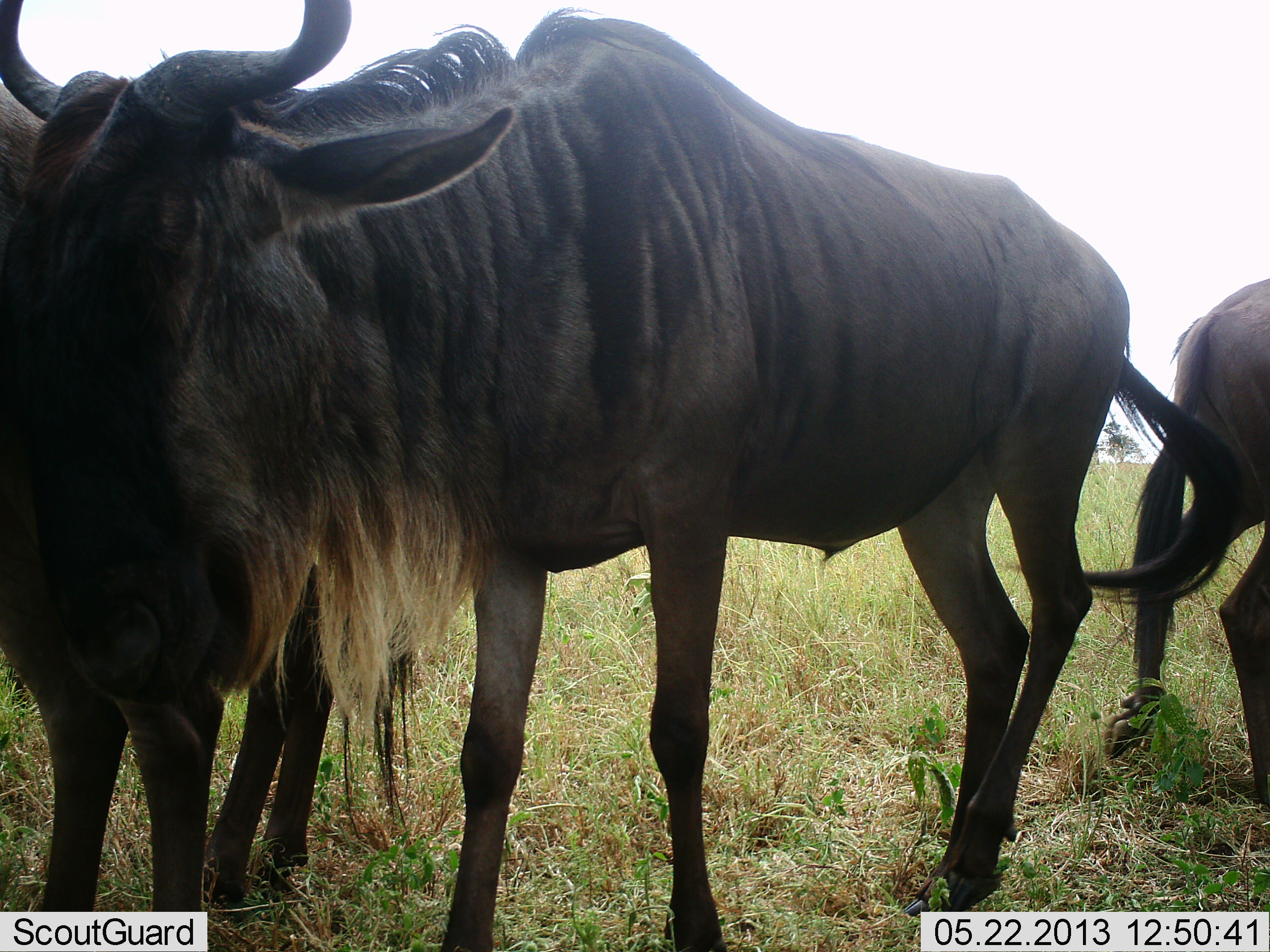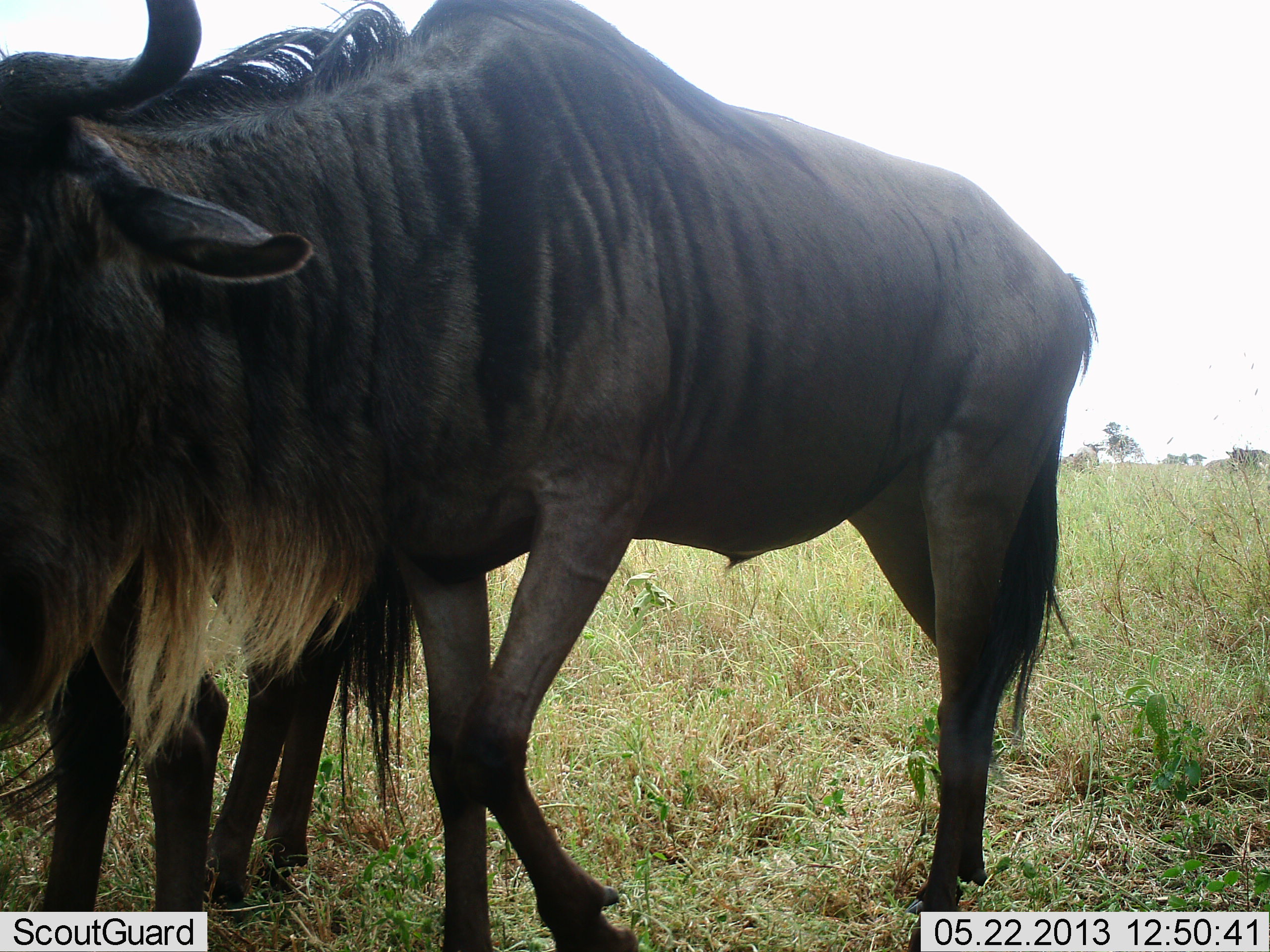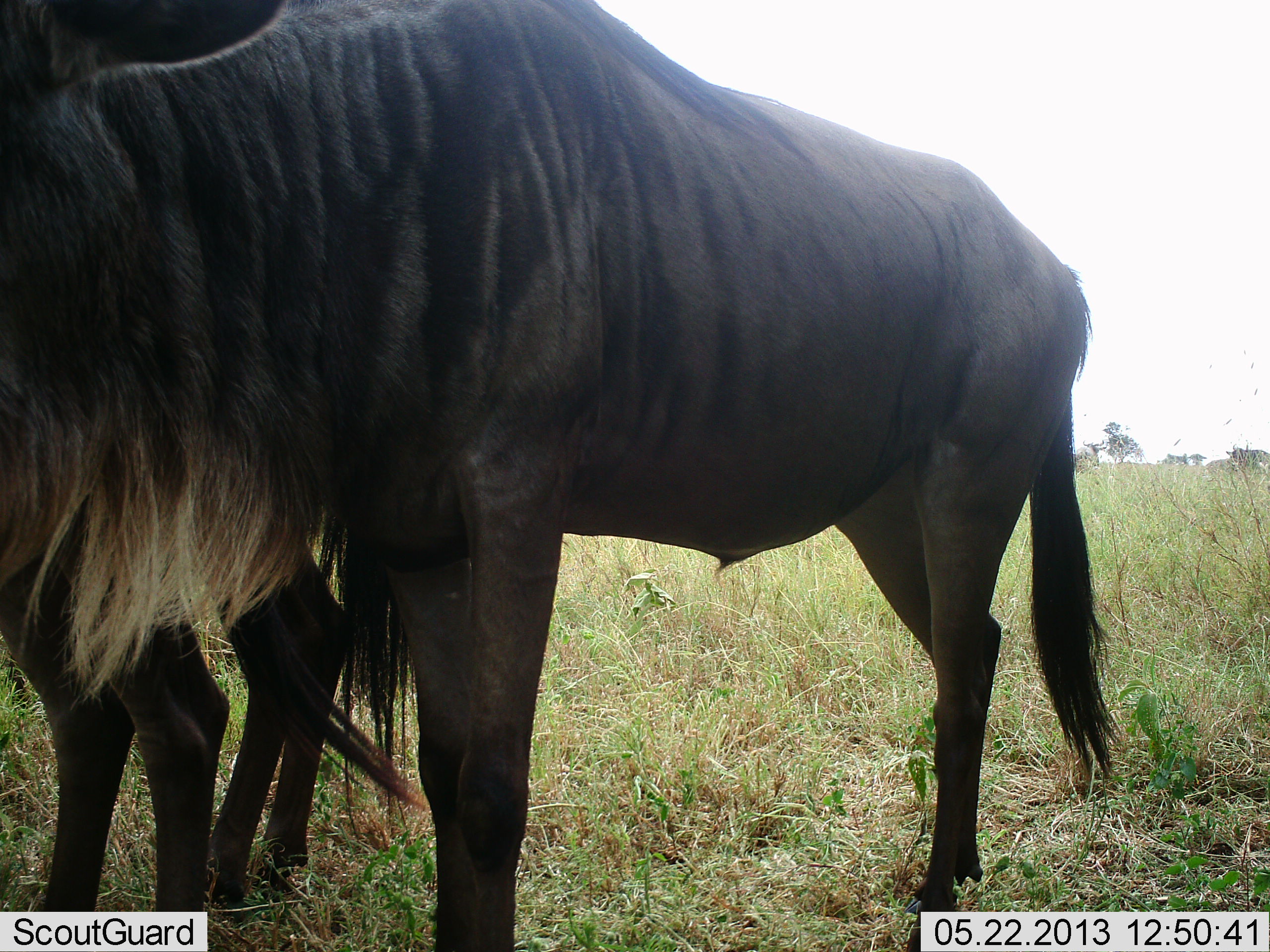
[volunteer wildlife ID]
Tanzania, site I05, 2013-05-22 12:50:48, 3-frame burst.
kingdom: Animalia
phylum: Chordata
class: Mammalia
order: Artiodactyla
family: Bovidae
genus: Connochaetes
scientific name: Connochaetes taurinus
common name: blue wildebeest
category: wildebeest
Wildebeest (blue wildebeest) (Connochaetes taurinus), count 3. Behavior (volunteer vote fractions): standing 70%, resting 0%, moving 70%, interacting 0%. Young present (vote fraction): 0%. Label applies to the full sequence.